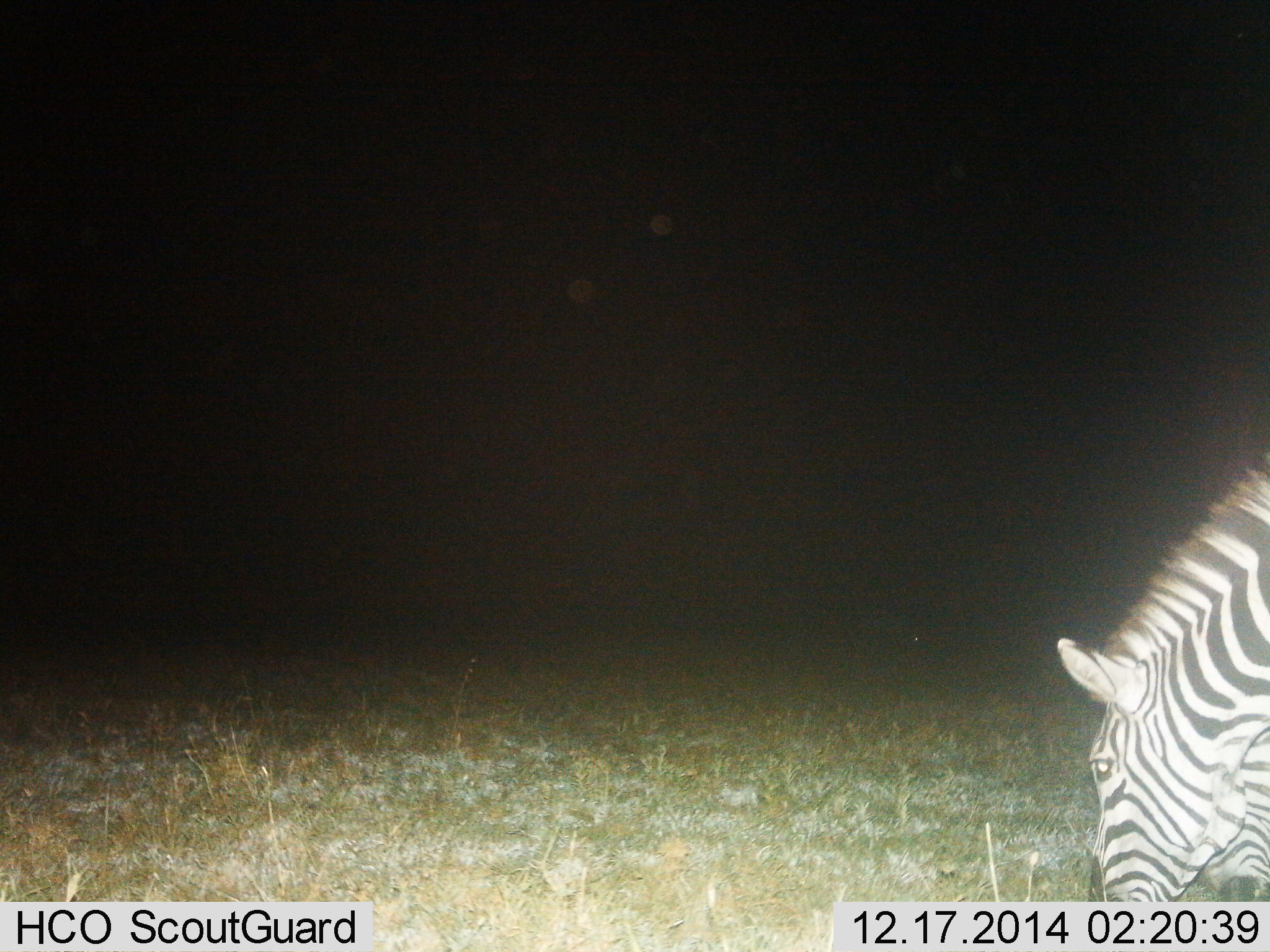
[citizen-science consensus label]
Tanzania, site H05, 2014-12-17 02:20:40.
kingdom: Animalia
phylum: Chordata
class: Mammalia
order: Perissodactyla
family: Equidae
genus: Equus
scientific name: Equus quagga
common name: plains zebra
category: zebra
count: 2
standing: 10%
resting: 0%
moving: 0%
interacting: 0%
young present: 0%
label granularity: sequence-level